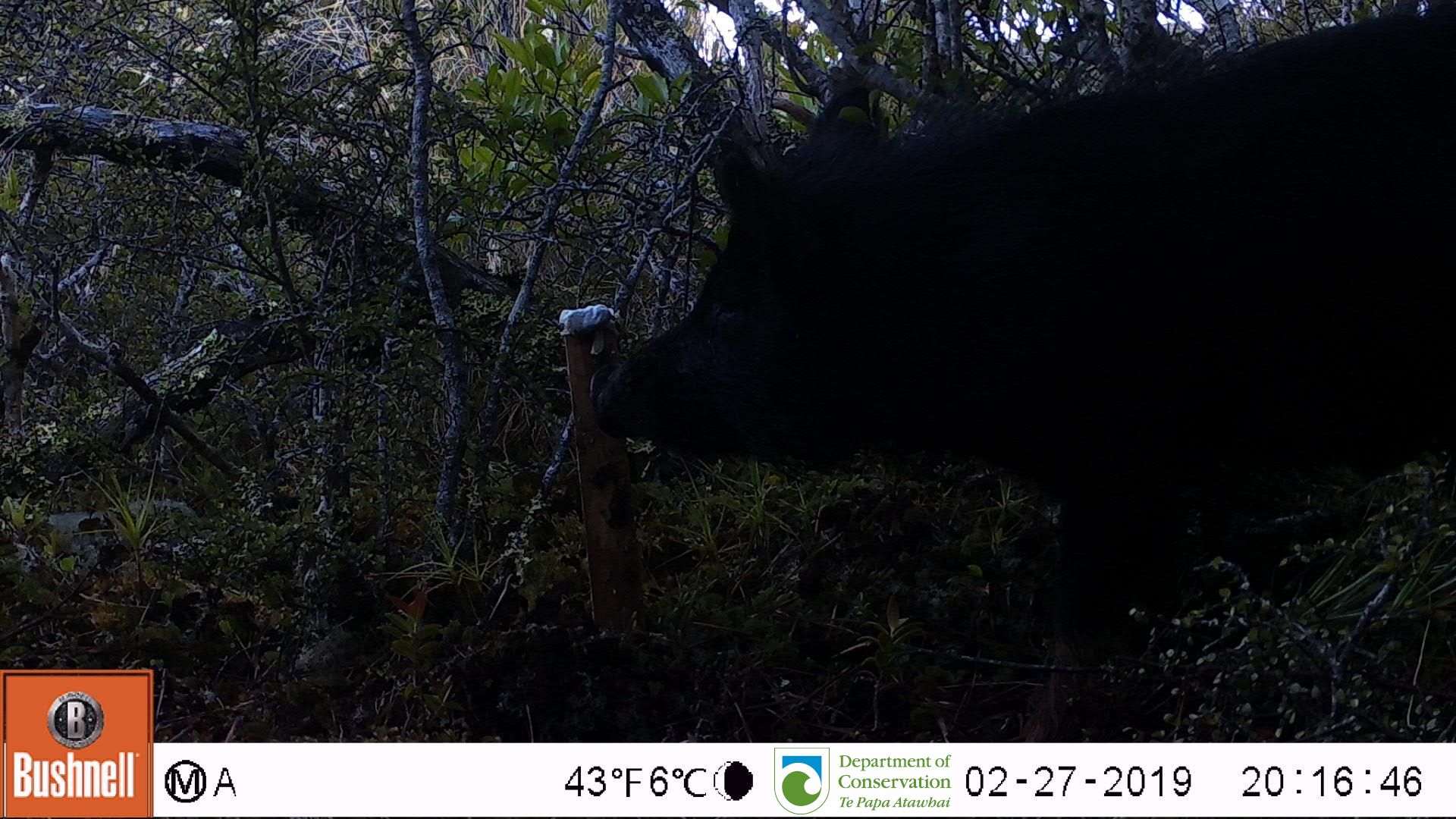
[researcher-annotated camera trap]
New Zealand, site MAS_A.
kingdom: Animalia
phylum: Chordata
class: Mammalia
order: Artiodactyla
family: Suidae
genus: Sus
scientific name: Sus scrofa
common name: pig